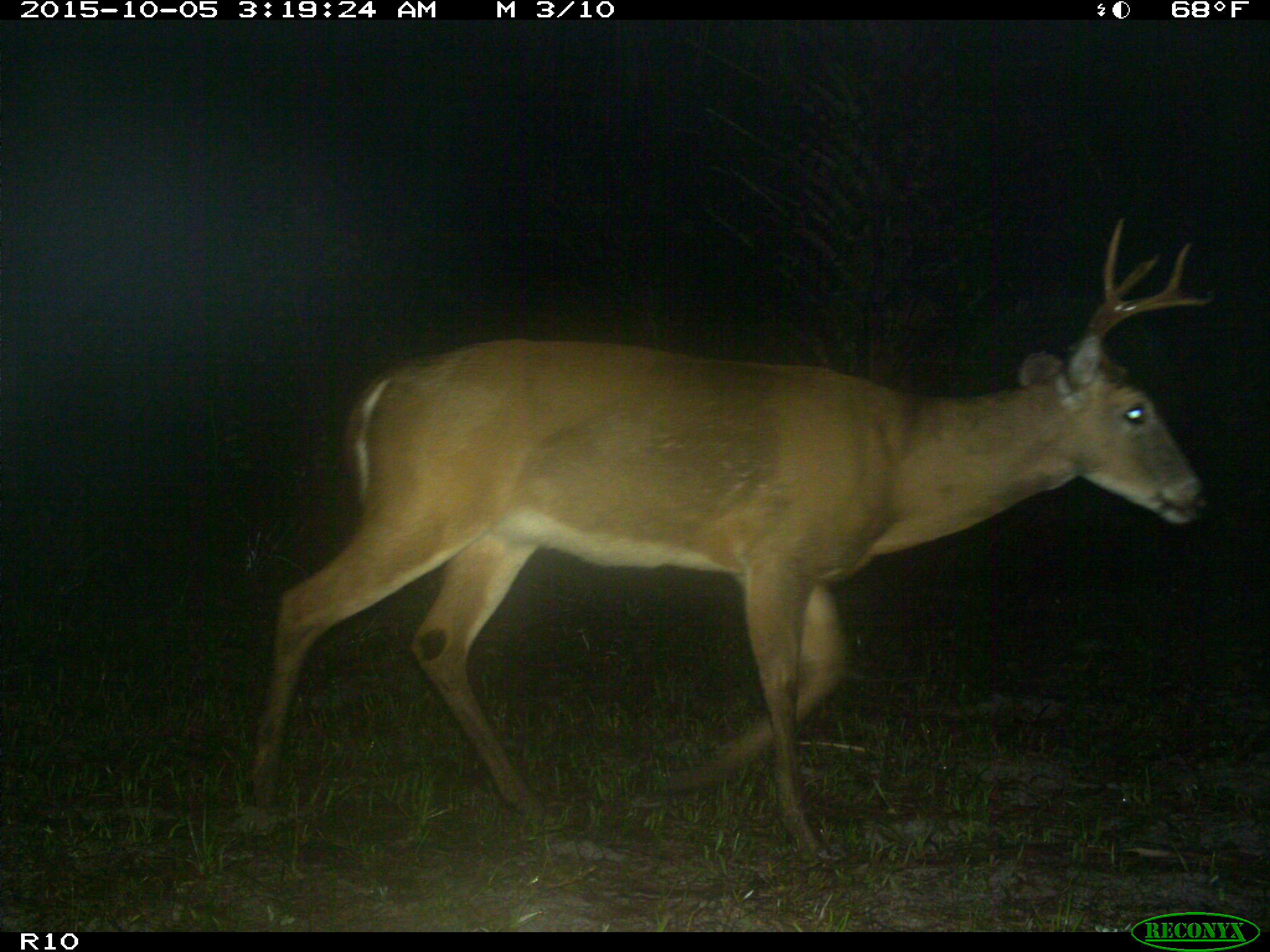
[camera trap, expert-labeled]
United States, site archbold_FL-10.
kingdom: Animalia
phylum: Chordata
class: Mammalia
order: Artiodactyla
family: Cervidae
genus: Odocoileus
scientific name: Odocoileus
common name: deer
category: unidentified deer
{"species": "unidentified deer (deer) (Odocoileus)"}